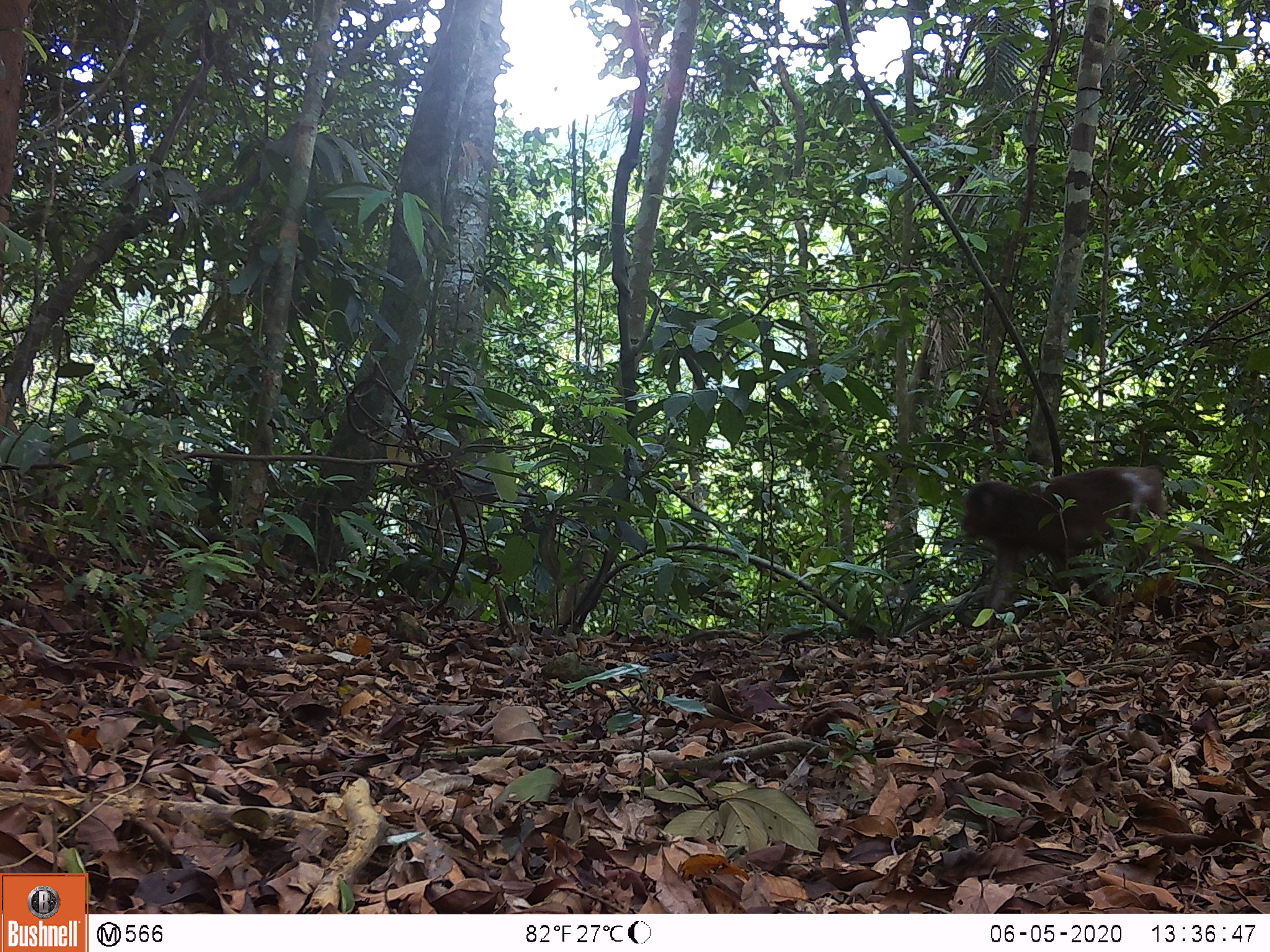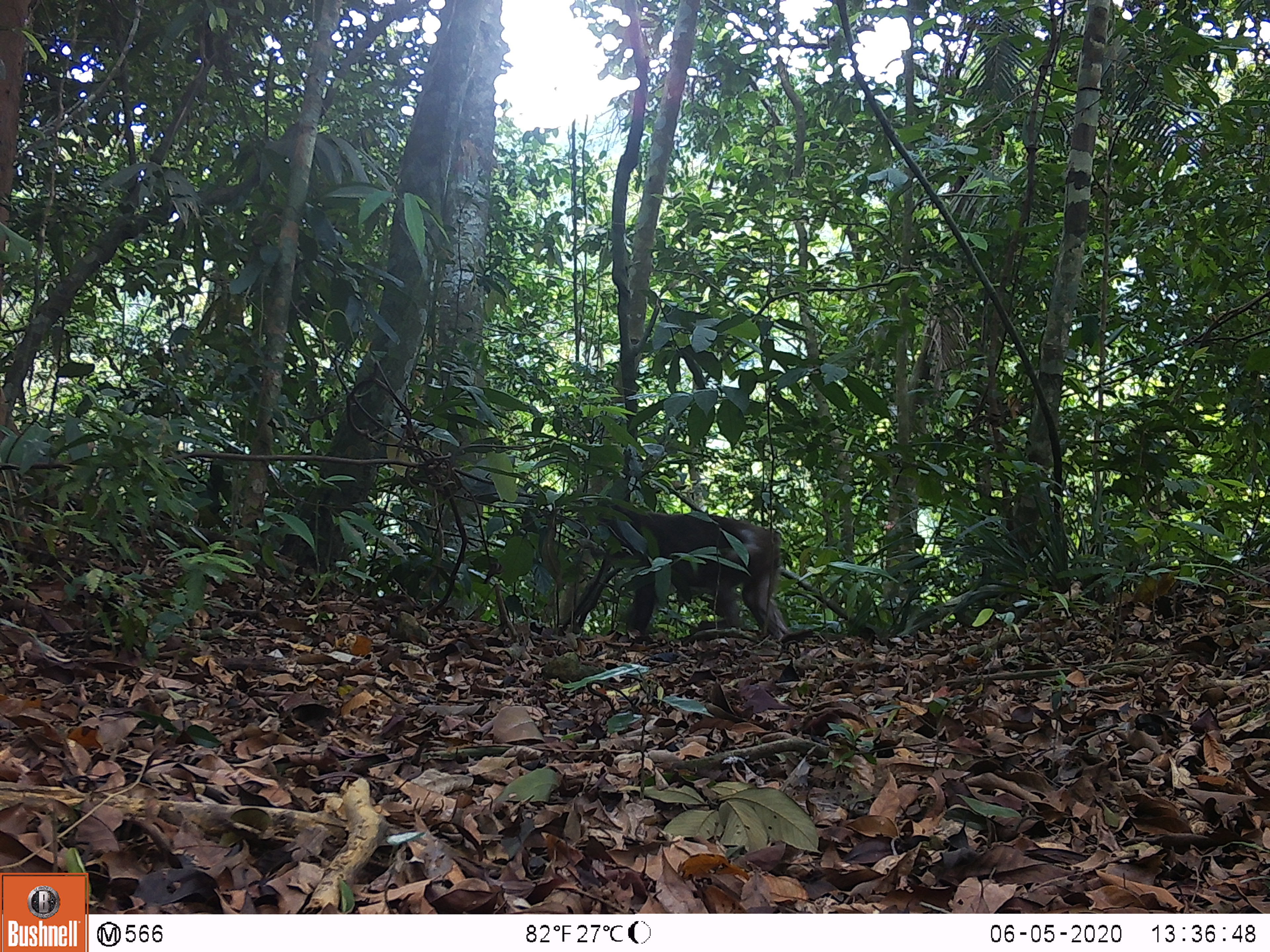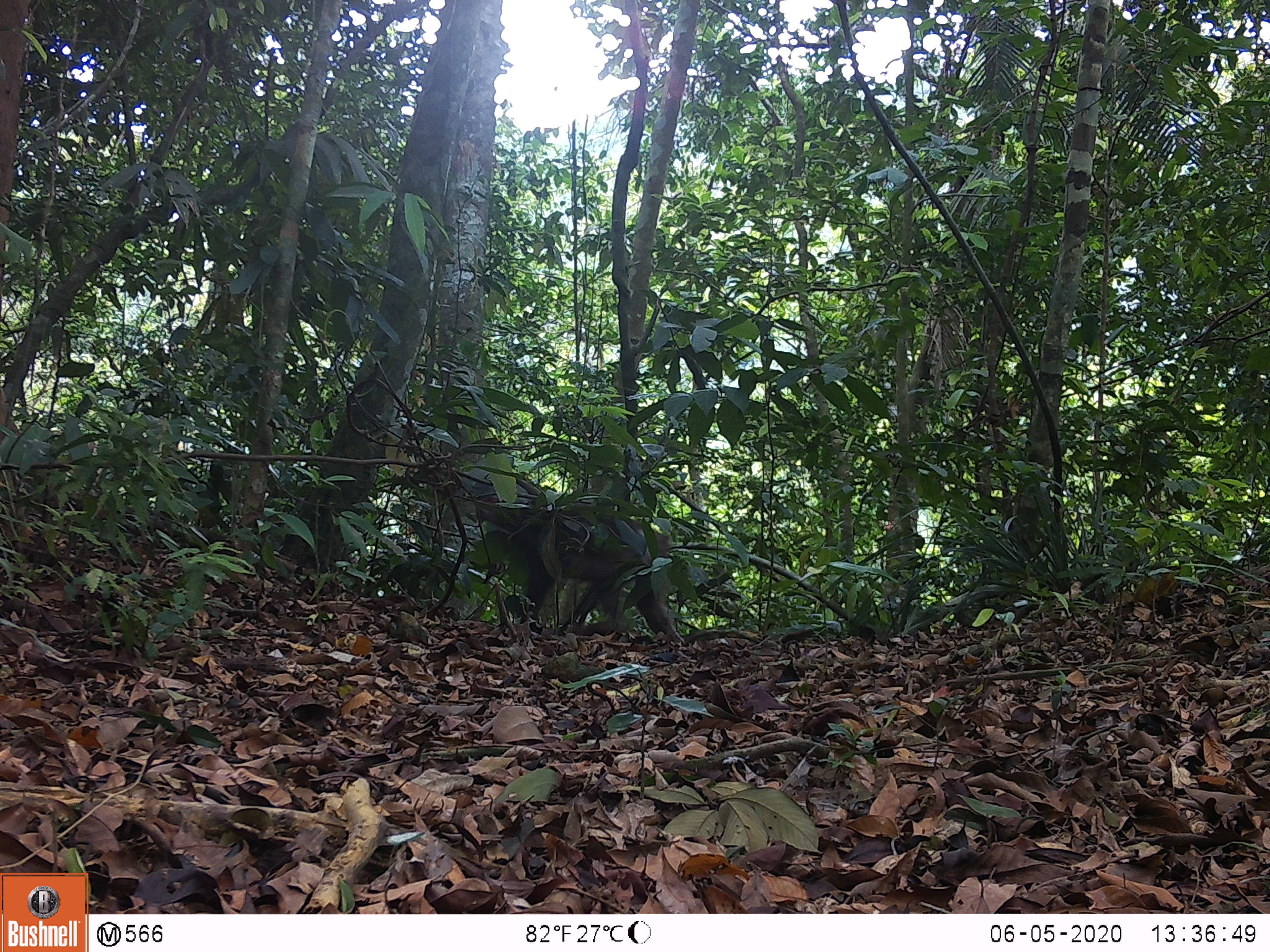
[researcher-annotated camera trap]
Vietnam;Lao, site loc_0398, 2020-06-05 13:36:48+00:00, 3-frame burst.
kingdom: Animalia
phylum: Chordata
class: Mammalia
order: Primates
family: Cercopithecidae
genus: Macaca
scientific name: Macaca arctoides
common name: stump-tailed macaque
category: stump tailed macaque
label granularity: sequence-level